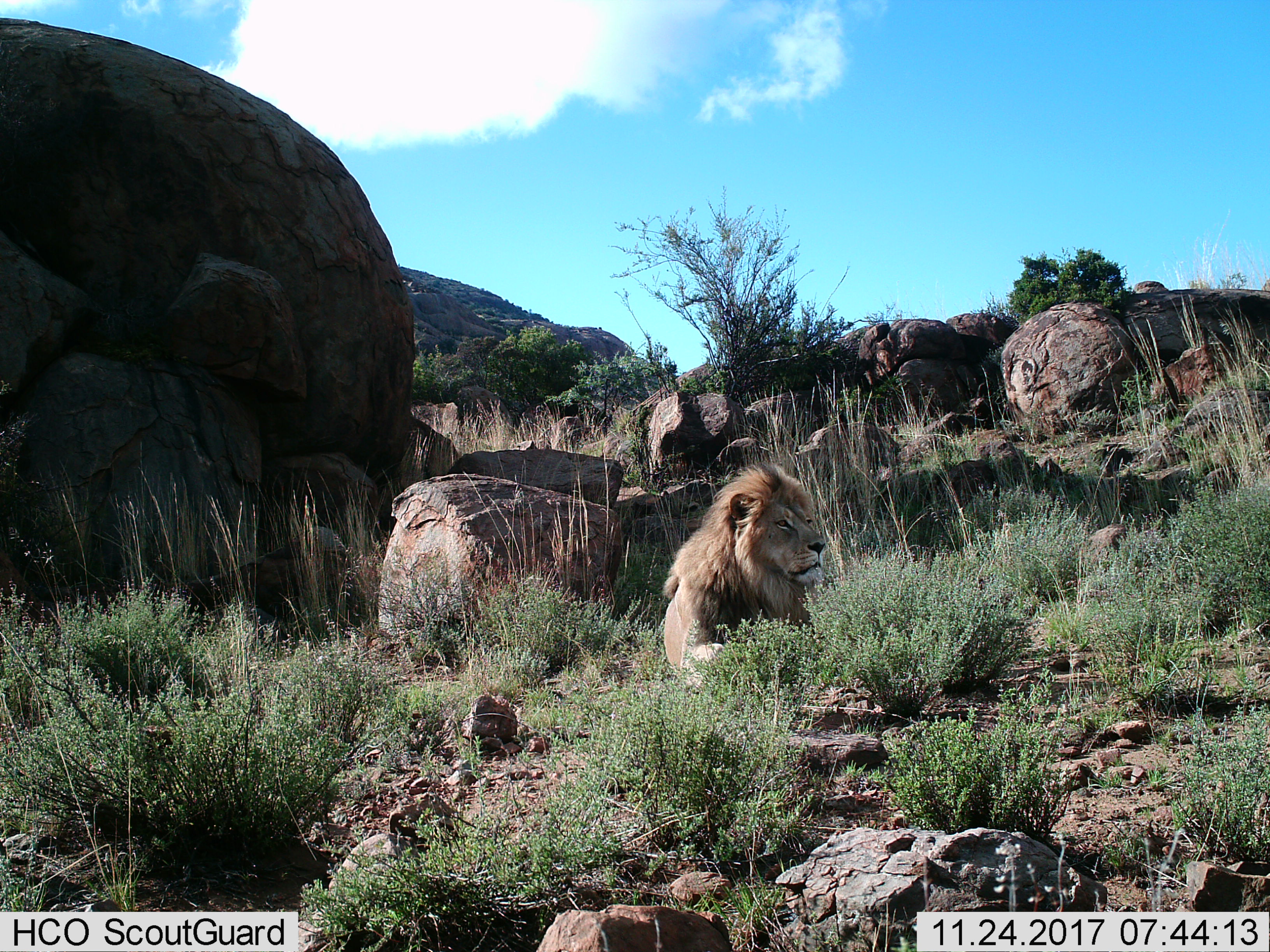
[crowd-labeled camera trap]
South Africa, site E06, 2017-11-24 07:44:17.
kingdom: Animalia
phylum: Chordata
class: Mammalia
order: Carnivora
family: Felidae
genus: Panthera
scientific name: Panthera leo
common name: male lion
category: lionmale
Lionmale (male lion) (Panthera leo), count 1. Behavior (volunteer vote fractions): standing 0%, resting 100%, moving 0%, interacting 0%. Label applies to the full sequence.